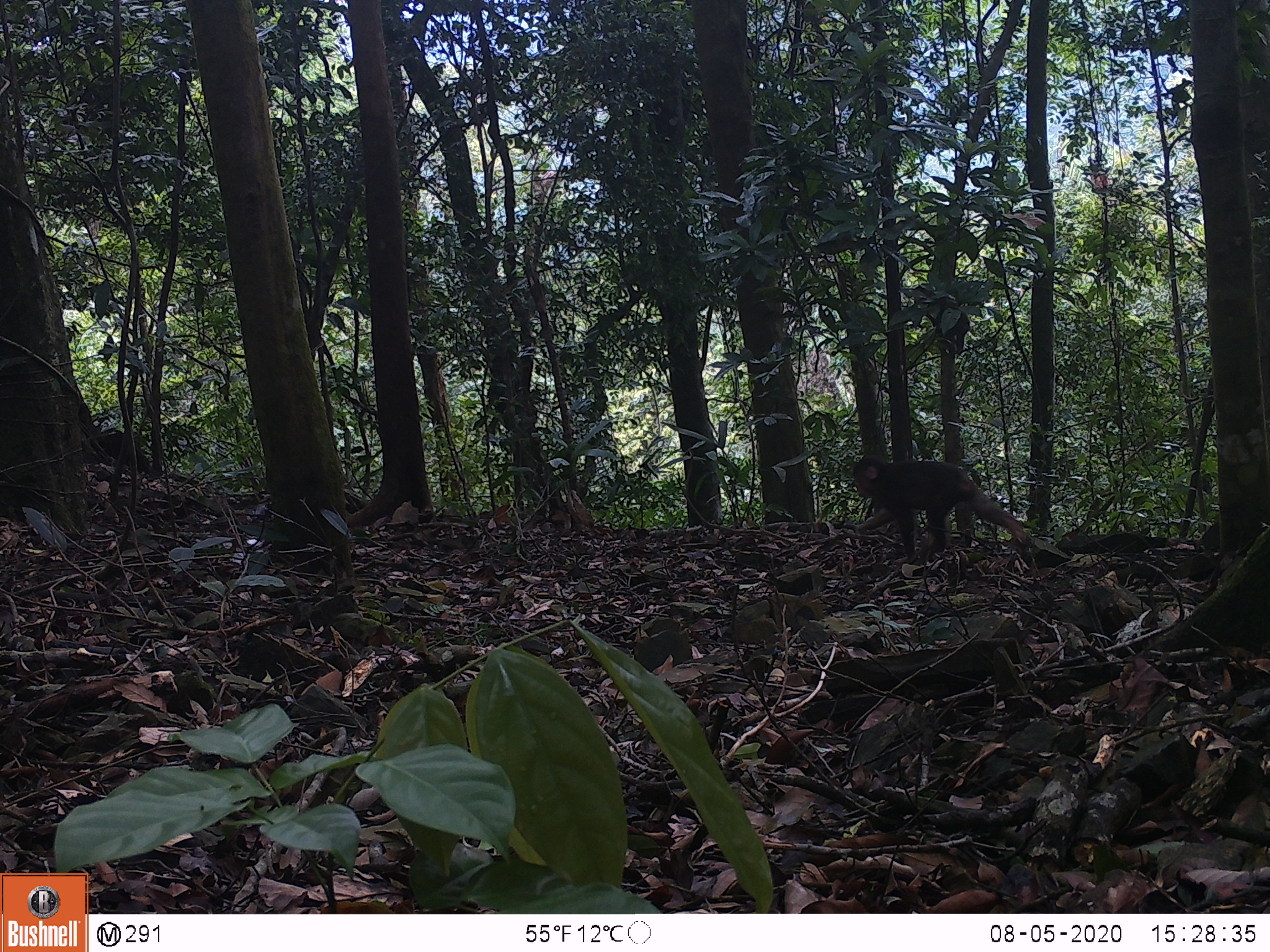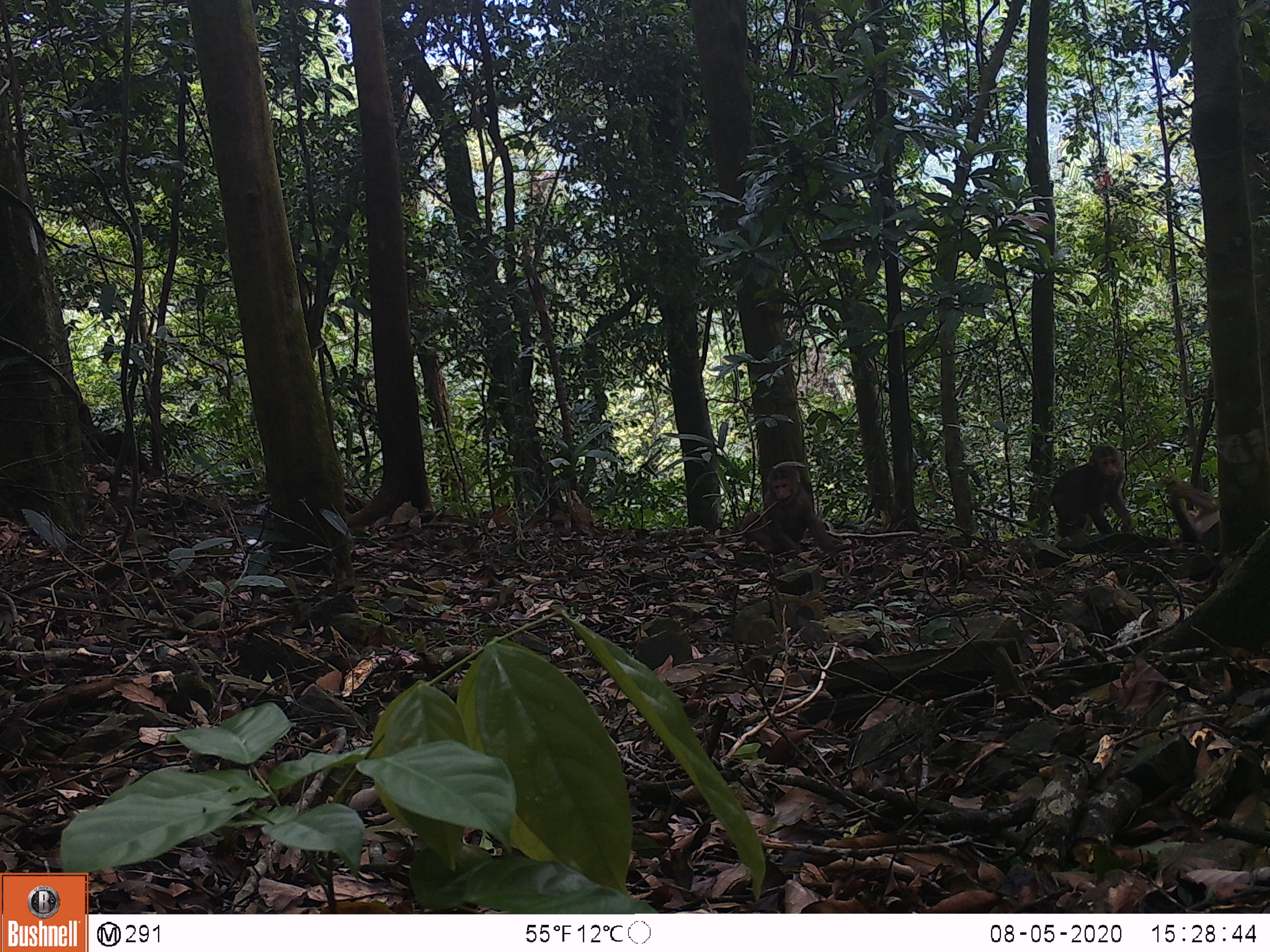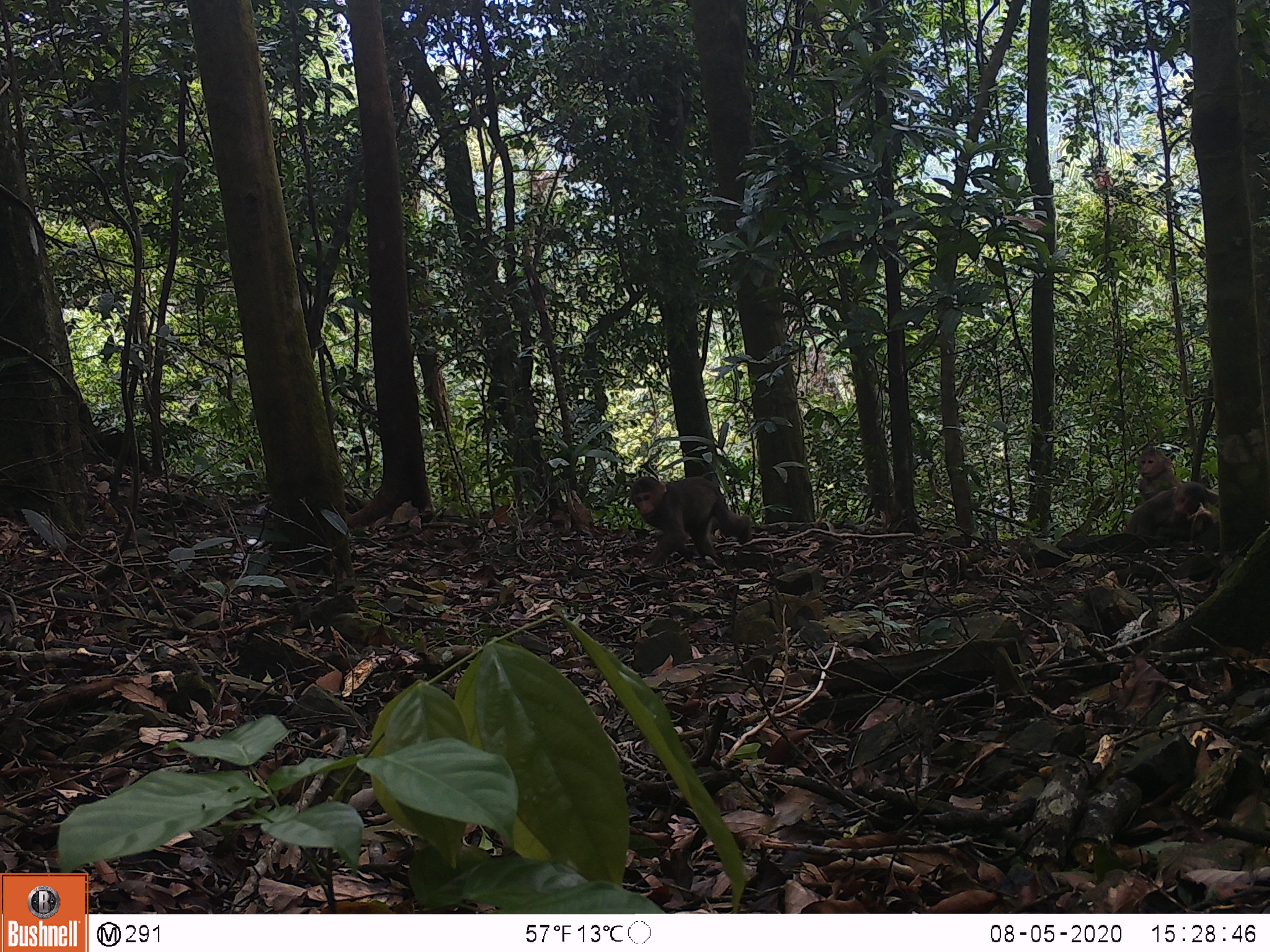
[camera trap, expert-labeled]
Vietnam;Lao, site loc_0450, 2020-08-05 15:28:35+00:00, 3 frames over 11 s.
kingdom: Animalia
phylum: Chordata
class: Mammalia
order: Primates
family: Cercopithecidae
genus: Macaca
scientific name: Macaca arctoides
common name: stump-tailed macaque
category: stump tailed macaque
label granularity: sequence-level